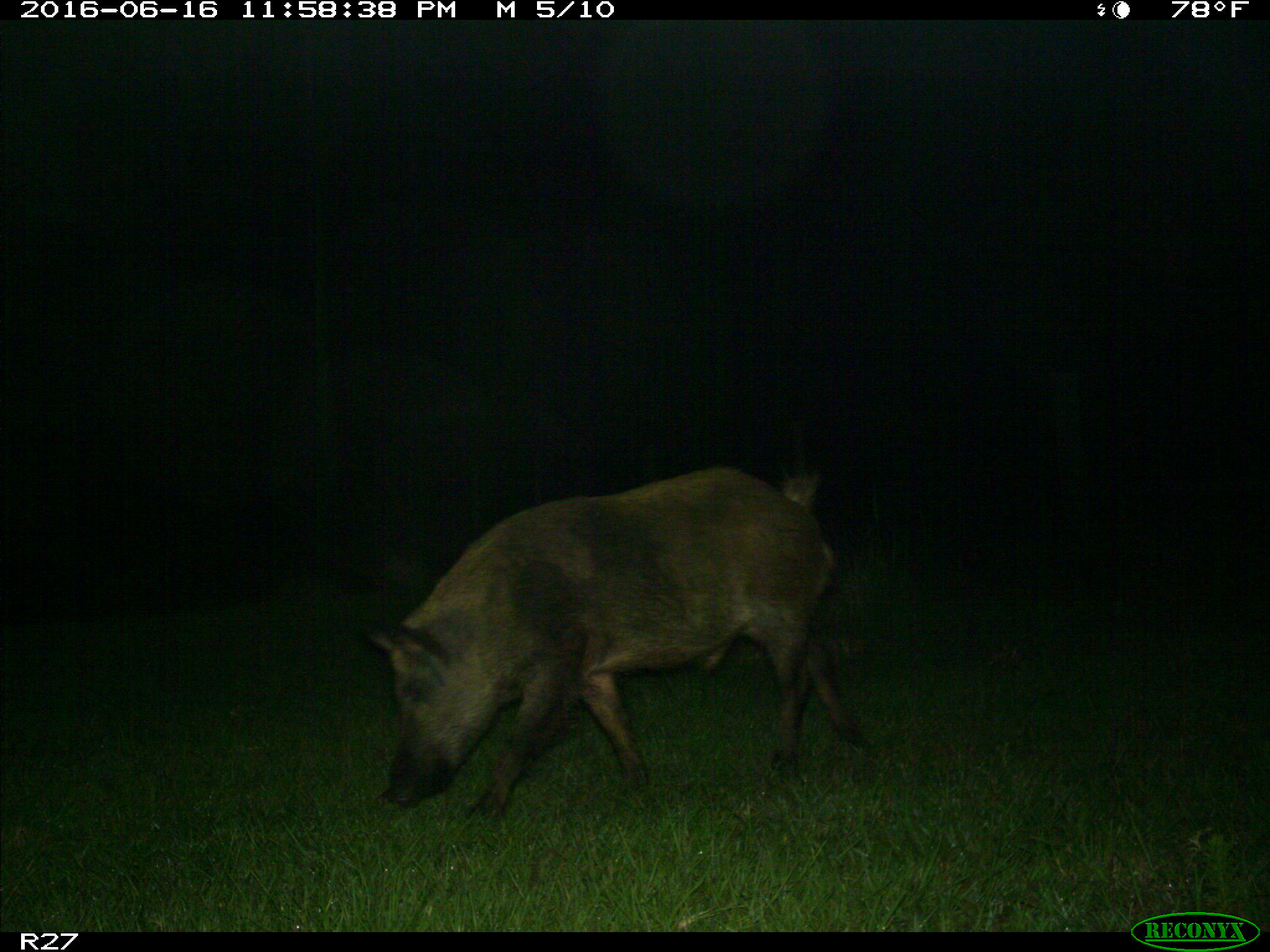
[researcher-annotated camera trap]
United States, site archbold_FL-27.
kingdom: Animalia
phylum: Chordata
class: Mammalia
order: Artiodactyla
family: Suidae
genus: Sus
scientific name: Sus scrofa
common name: wild boar